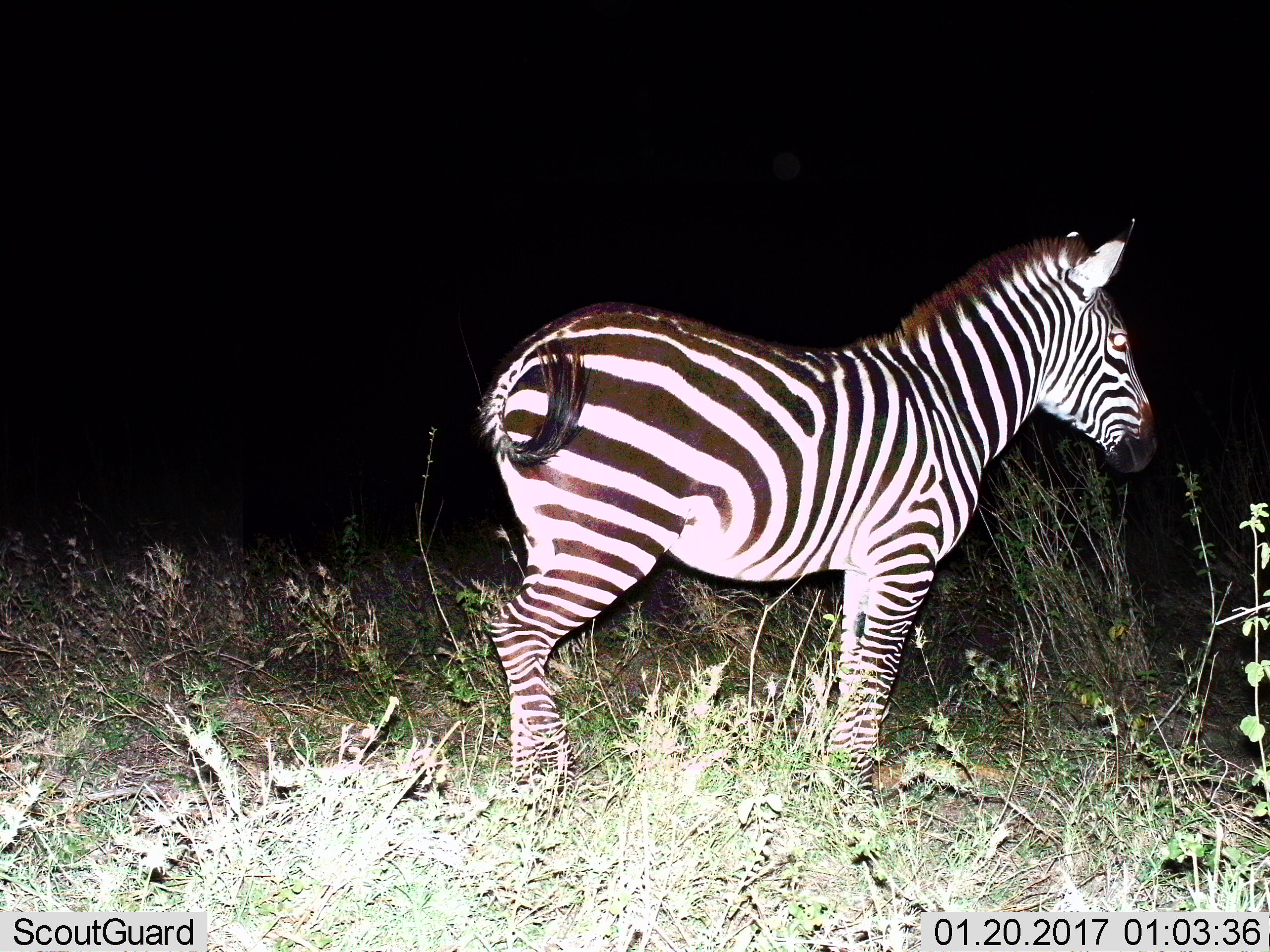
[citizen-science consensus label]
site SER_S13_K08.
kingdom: Animalia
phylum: Chordata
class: Mammalia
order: Perissodactyla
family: Equidae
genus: Equus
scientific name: Equus quagga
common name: plains zebra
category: zebraplains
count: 1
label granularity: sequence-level